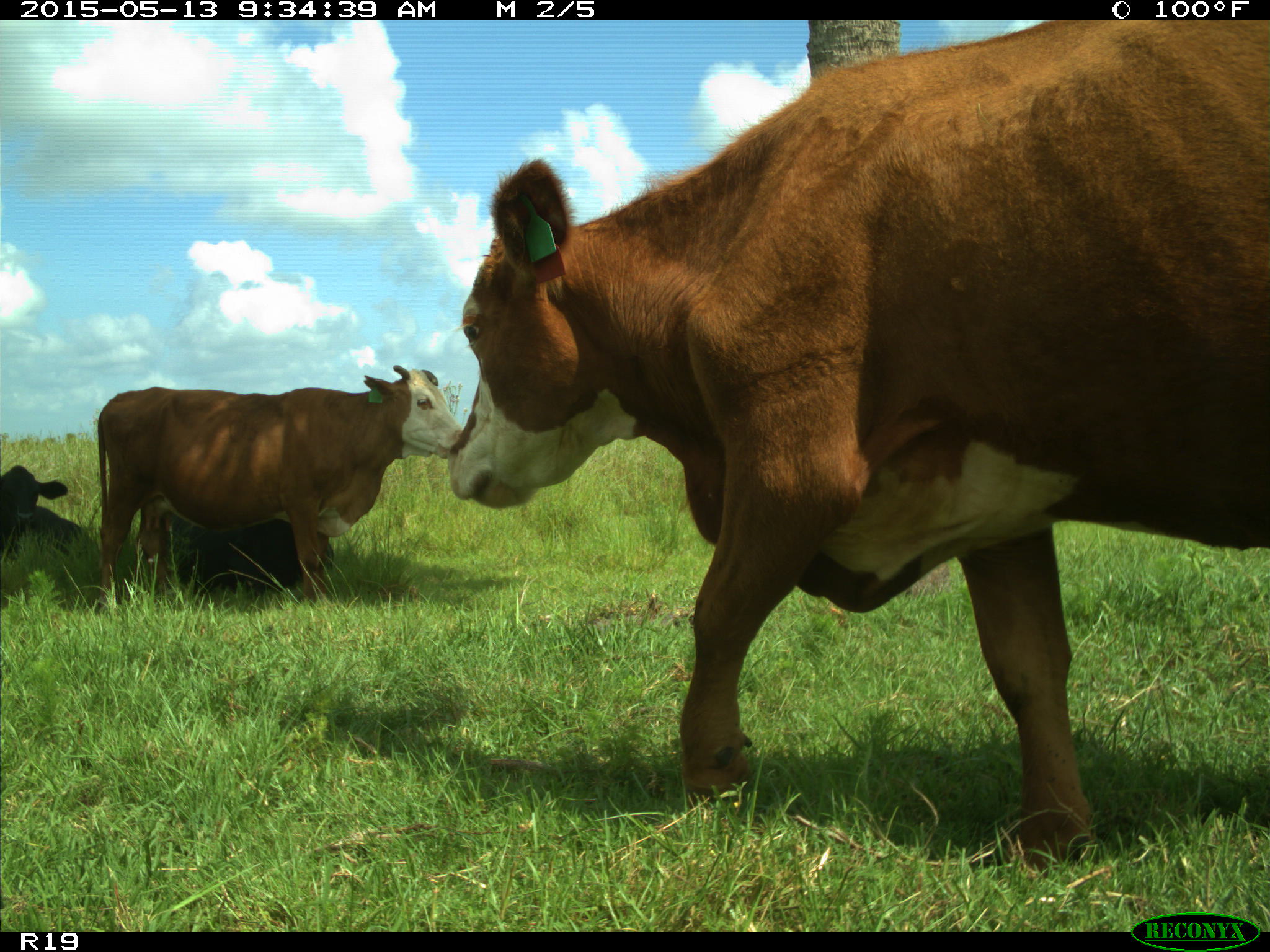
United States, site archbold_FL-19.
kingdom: Animalia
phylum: Chordata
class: Mammalia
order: Artiodactyla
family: Bovidae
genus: Bos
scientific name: Bos taurus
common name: domestic cow